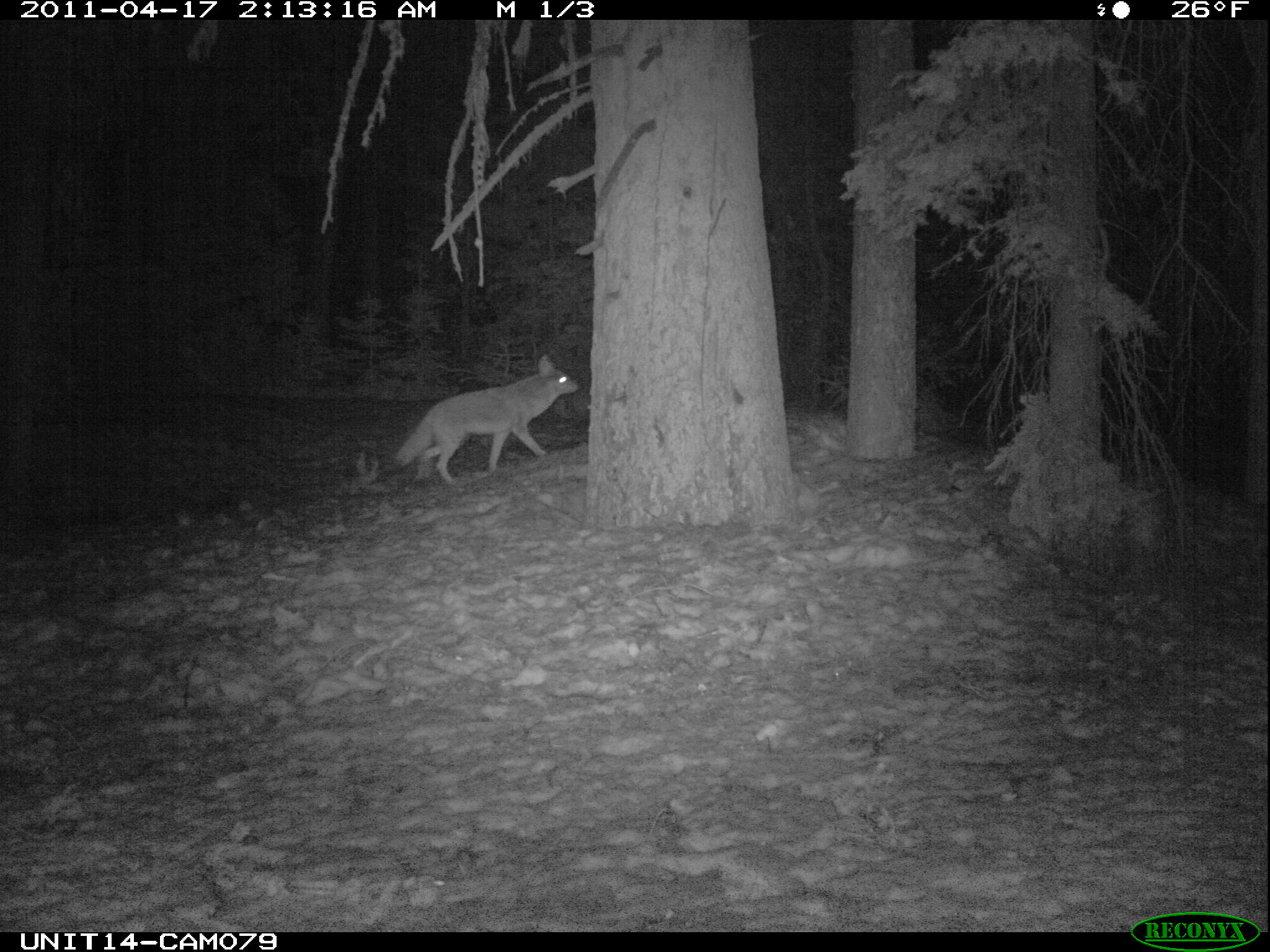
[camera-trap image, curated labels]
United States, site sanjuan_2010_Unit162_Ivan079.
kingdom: Animalia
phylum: Chordata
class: Mammalia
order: Carnivora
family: Canidae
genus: Canis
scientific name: Canis latrans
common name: coyote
Canis latrans (coyote).